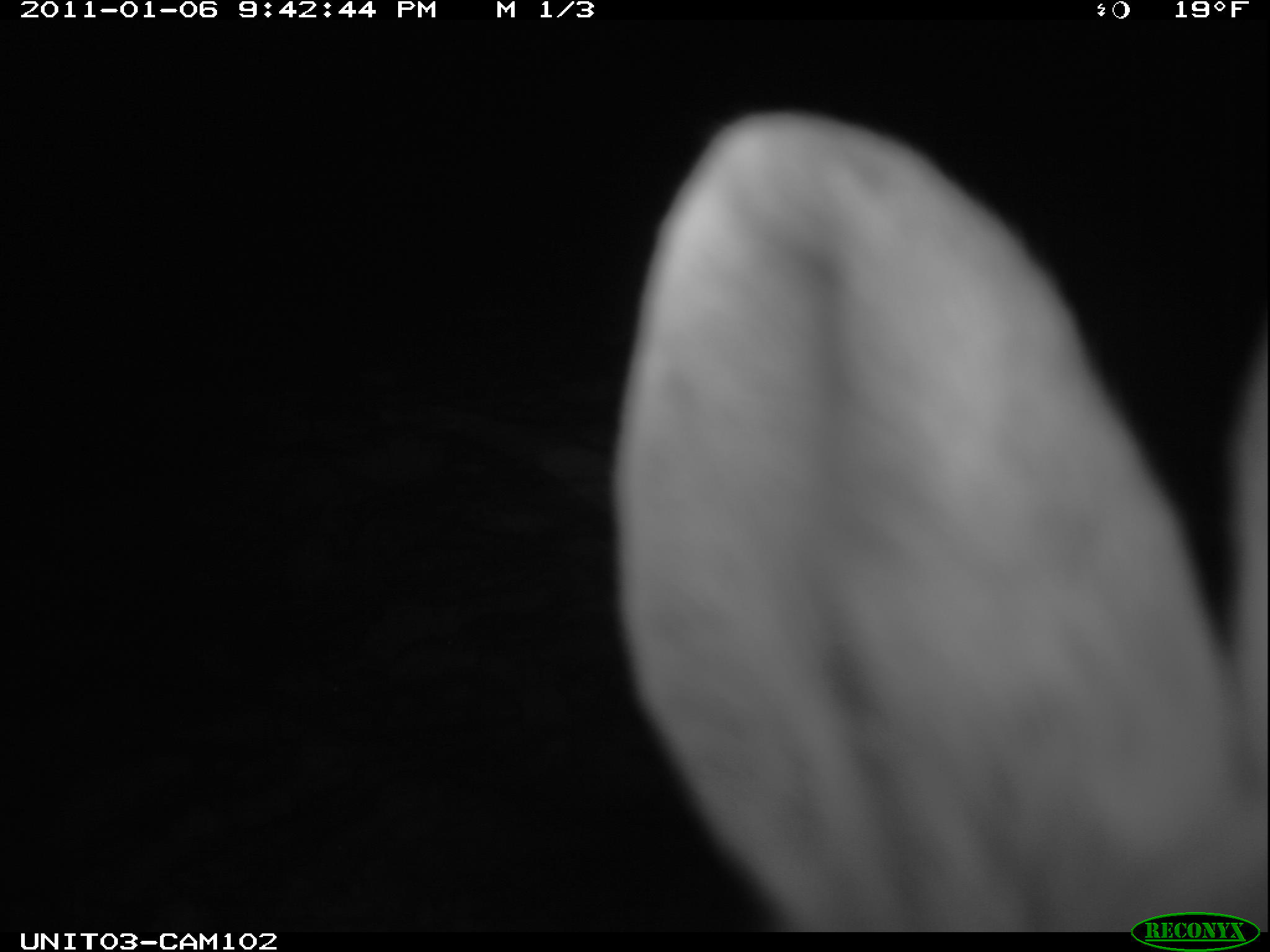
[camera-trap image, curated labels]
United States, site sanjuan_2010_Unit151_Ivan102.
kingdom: Animalia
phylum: Chordata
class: Mammalia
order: Lagomorpha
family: Leporidae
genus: Lepus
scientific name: Lepus americanus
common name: snowshoe hare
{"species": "Lepus americanus (snowshoe hare)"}